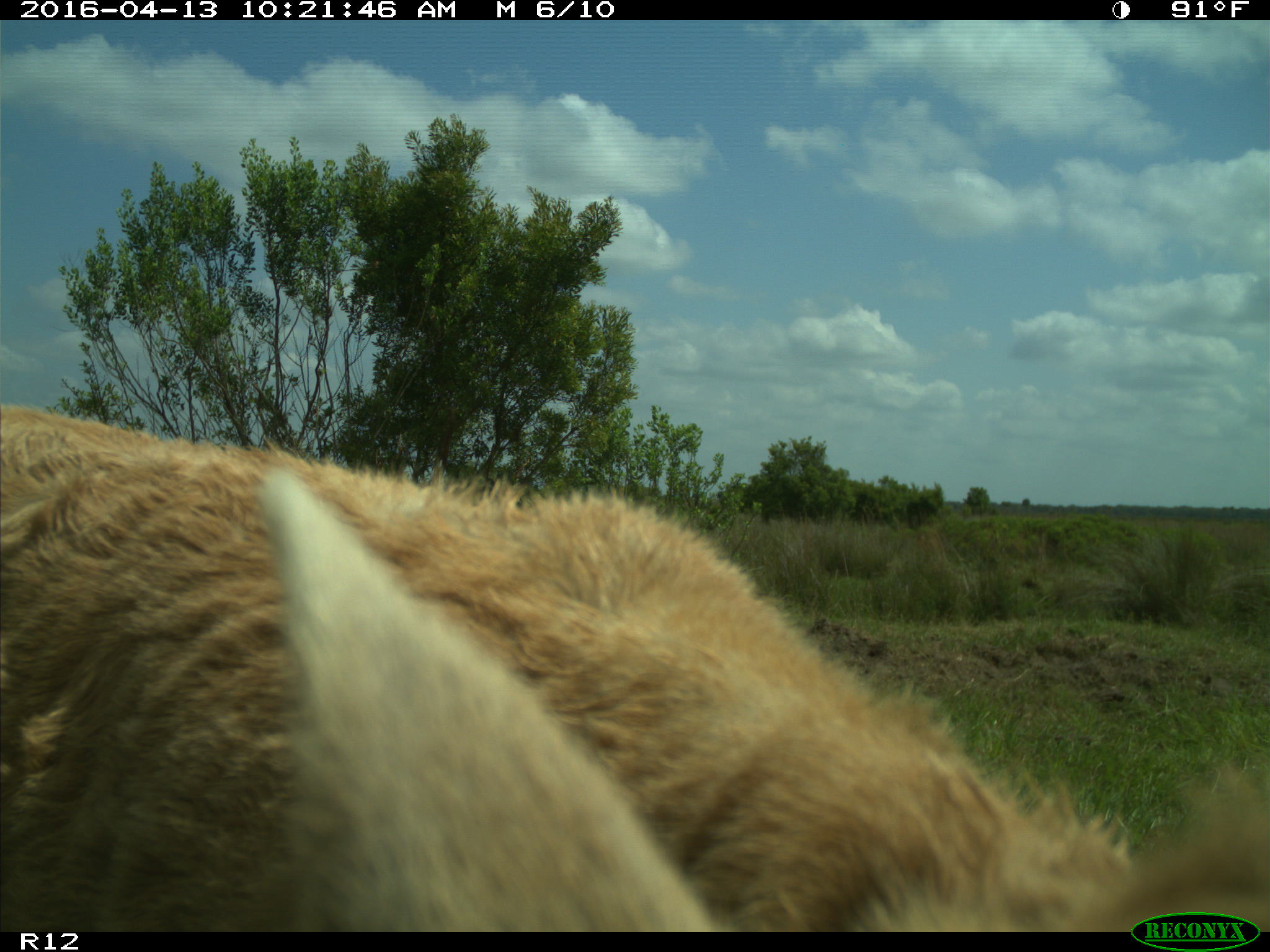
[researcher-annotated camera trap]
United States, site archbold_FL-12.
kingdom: Animalia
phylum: Chordata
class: Mammalia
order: Artiodactyla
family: Bovidae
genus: Bos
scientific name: Bos taurus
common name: domestic cow